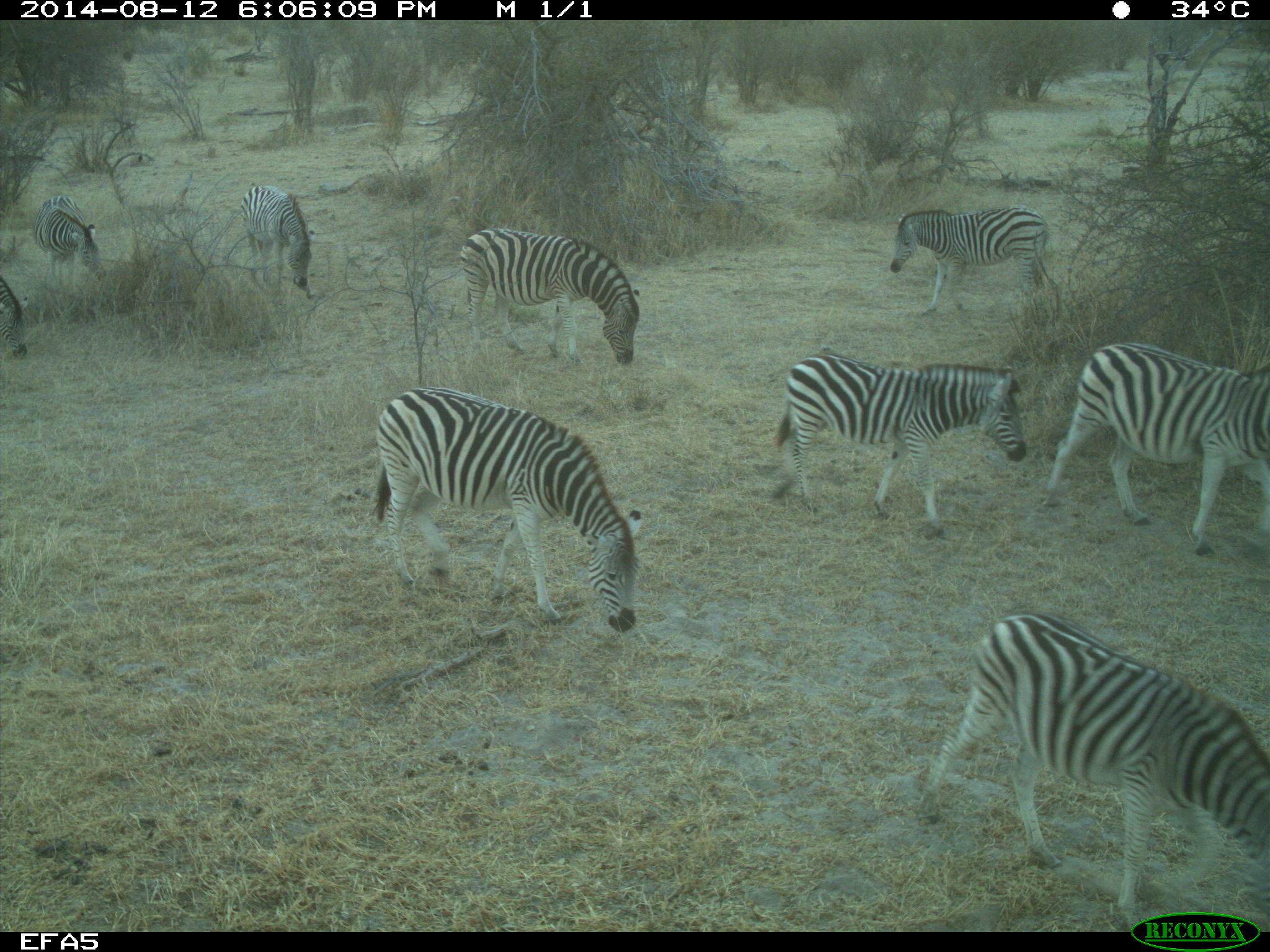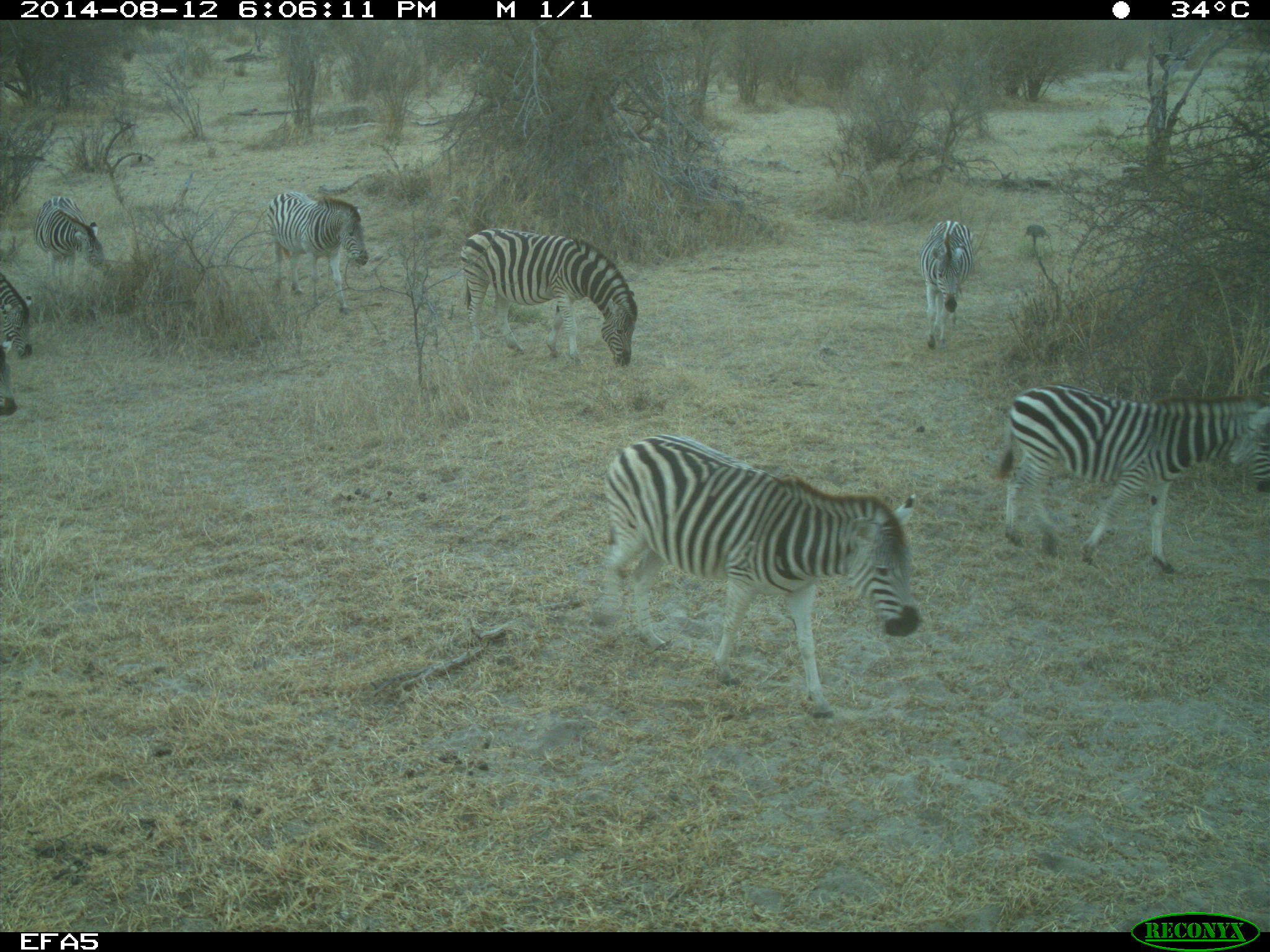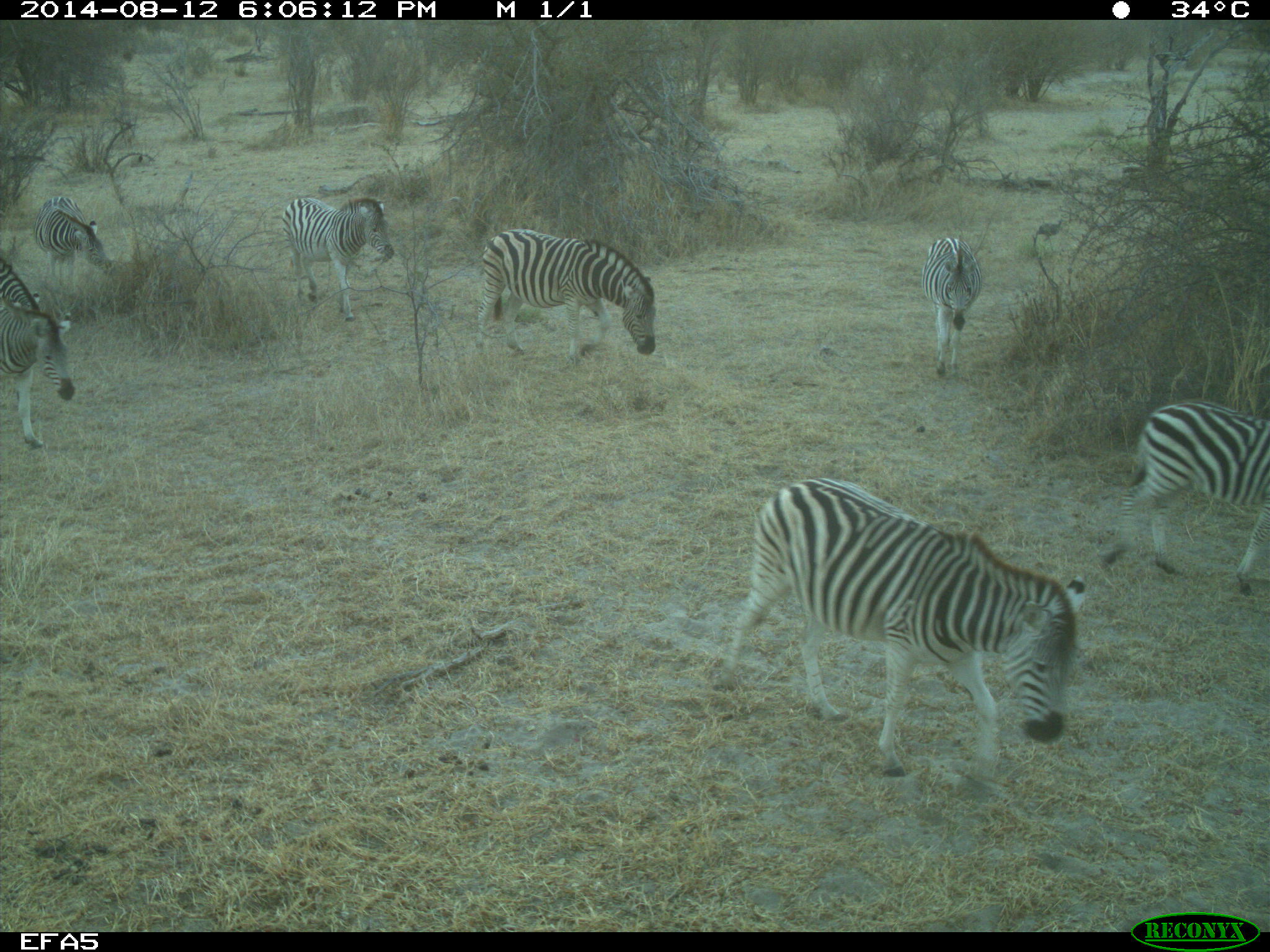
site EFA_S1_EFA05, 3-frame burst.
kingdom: Animalia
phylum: Chordata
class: Mammalia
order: Perissodactyla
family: Equidae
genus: Equus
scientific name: Equus quagga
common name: plains zebra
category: zebraplains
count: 9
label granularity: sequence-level